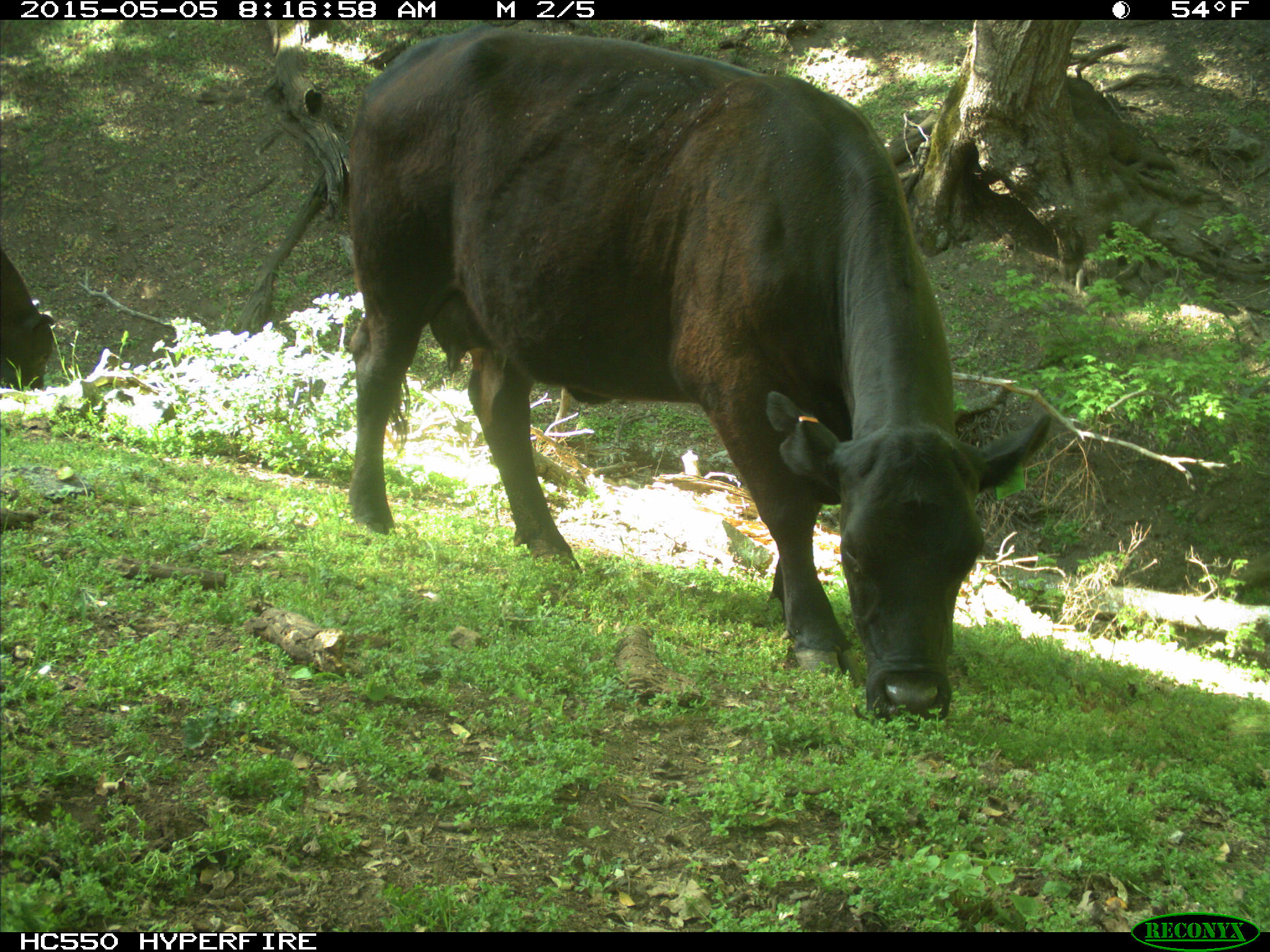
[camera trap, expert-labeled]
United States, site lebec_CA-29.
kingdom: Animalia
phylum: Chordata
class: Mammalia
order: Artiodactyla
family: Bovidae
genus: Bos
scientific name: Bos taurus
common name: domestic cow